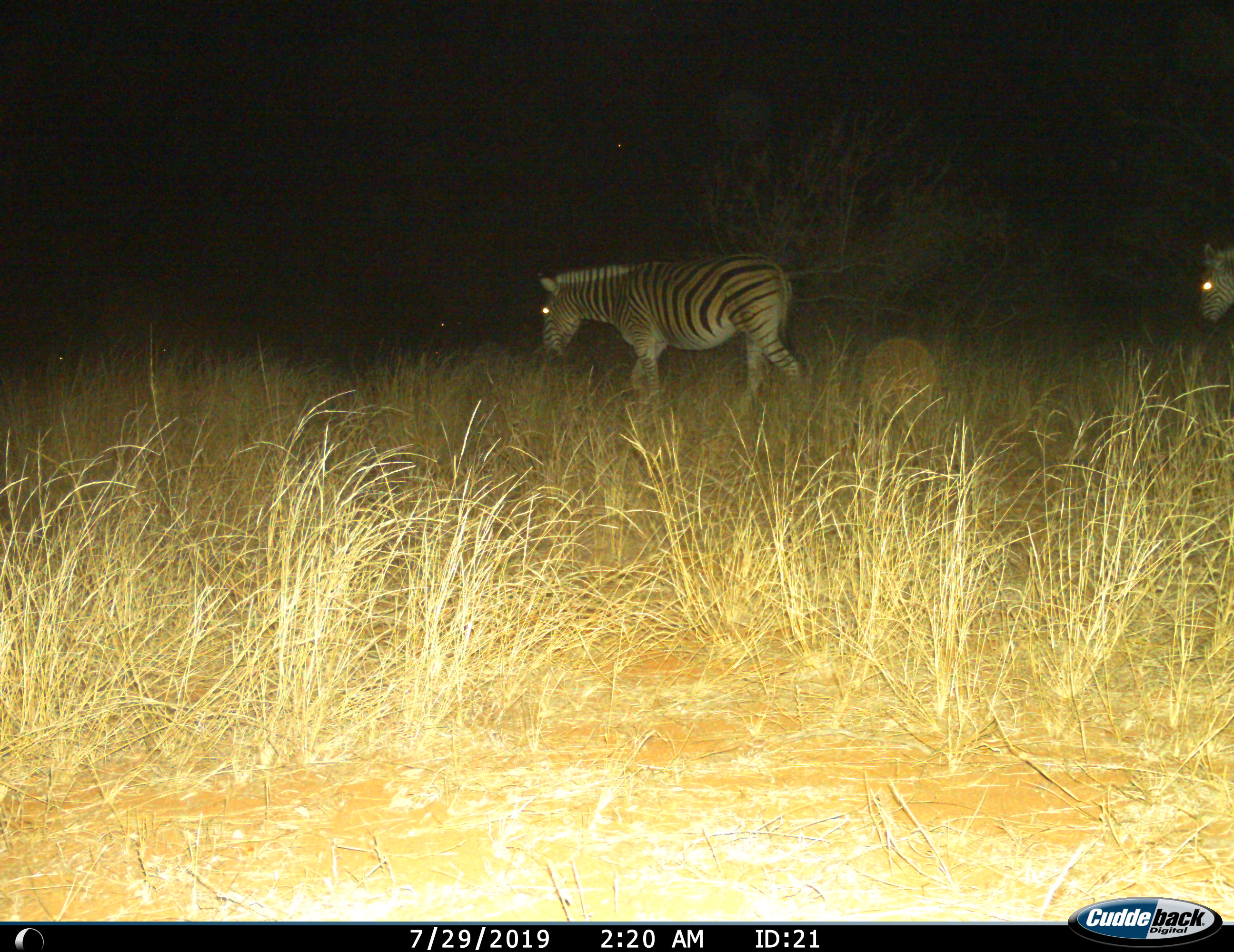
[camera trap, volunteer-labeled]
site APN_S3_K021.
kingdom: Animalia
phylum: Chordata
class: Mammalia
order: Perissodactyla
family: Equidae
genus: Equus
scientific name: Equus quagga burchellii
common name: burchell's zebra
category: zebraburchells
Zebraburchells (burchell's zebra) (Equus quagga burchellii), count 2. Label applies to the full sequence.